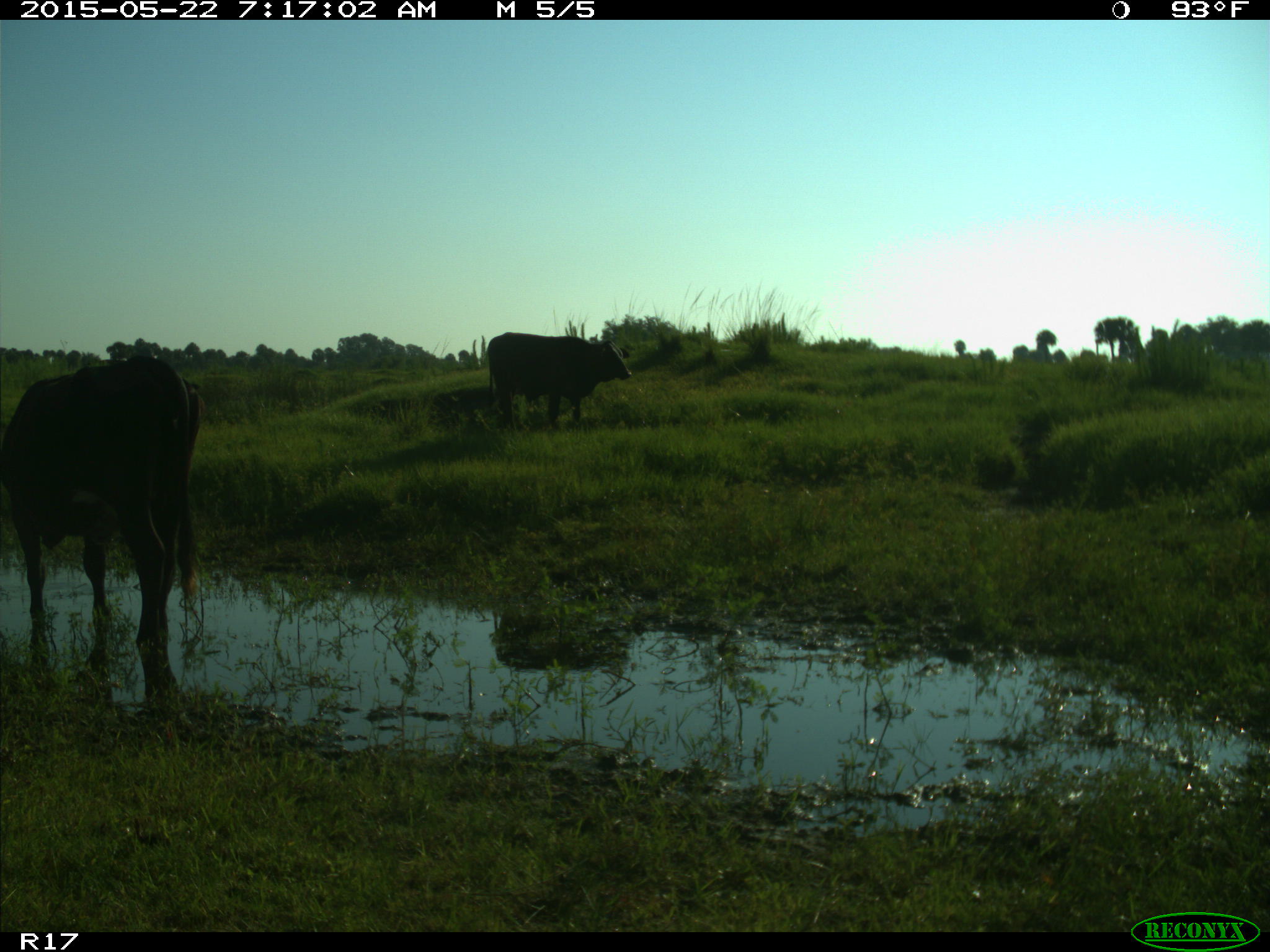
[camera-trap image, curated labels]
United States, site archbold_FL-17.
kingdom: Animalia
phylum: Chordata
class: Mammalia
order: Artiodactyla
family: Bovidae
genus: Bos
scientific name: Bos taurus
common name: domestic cow